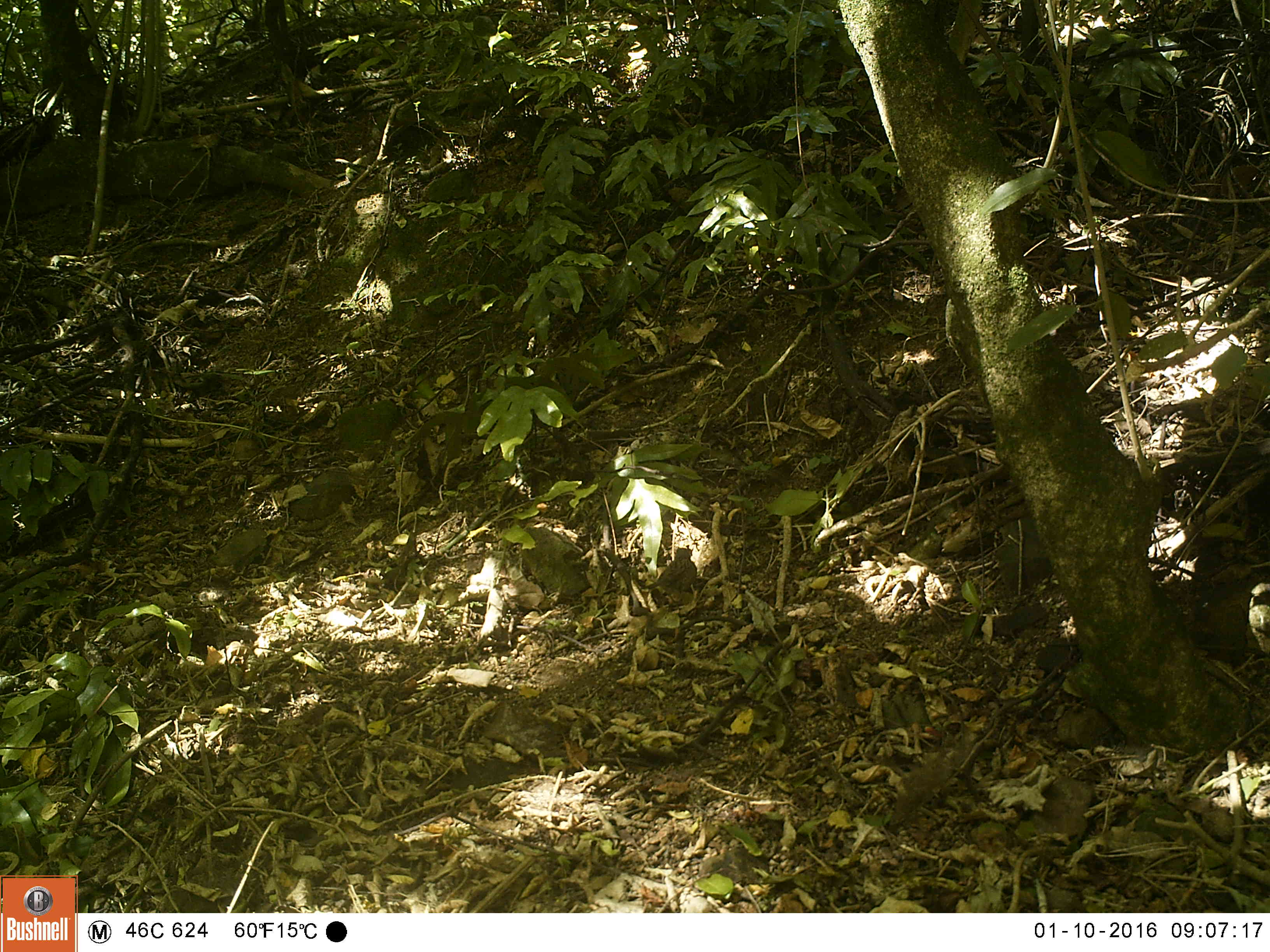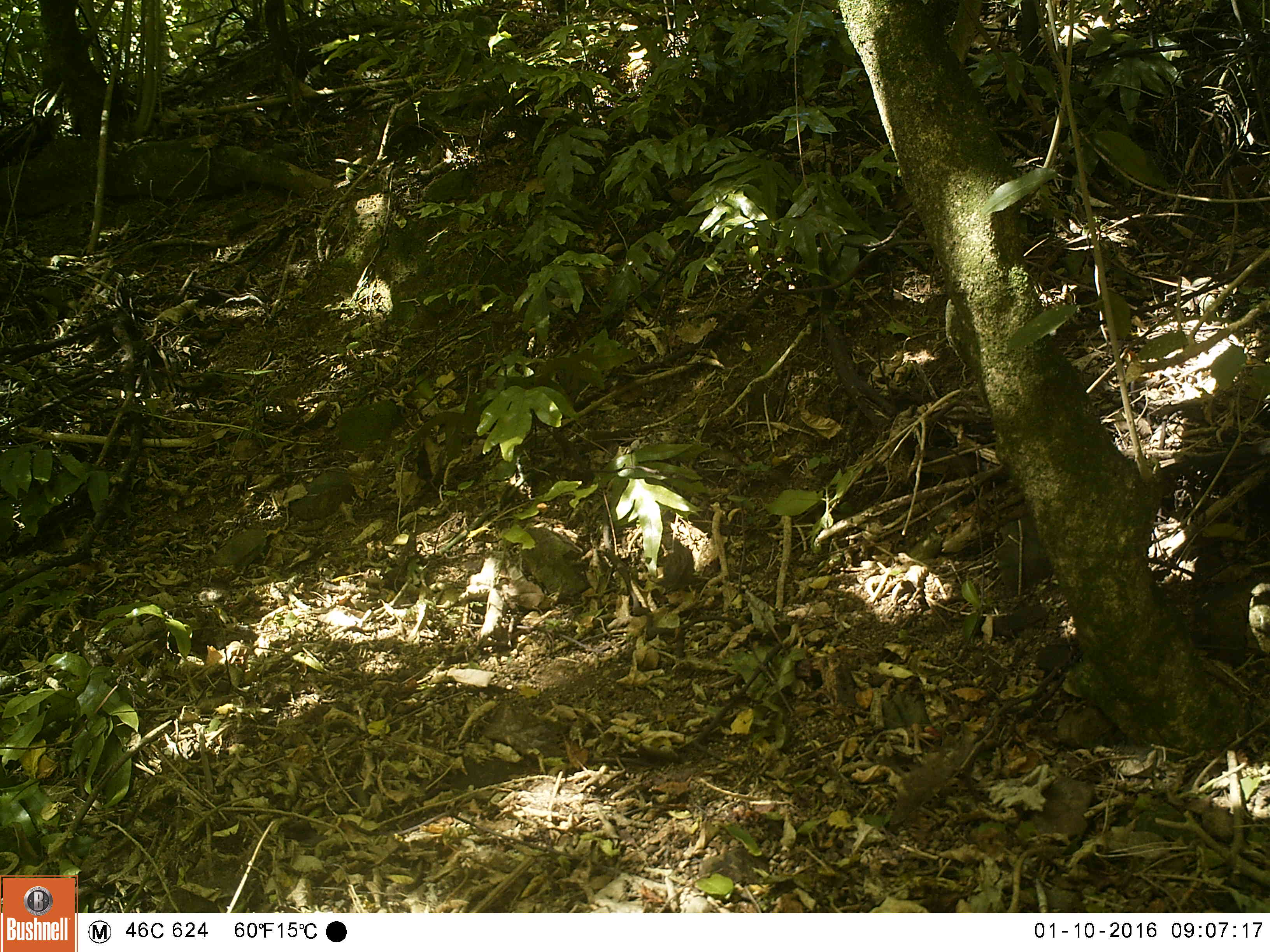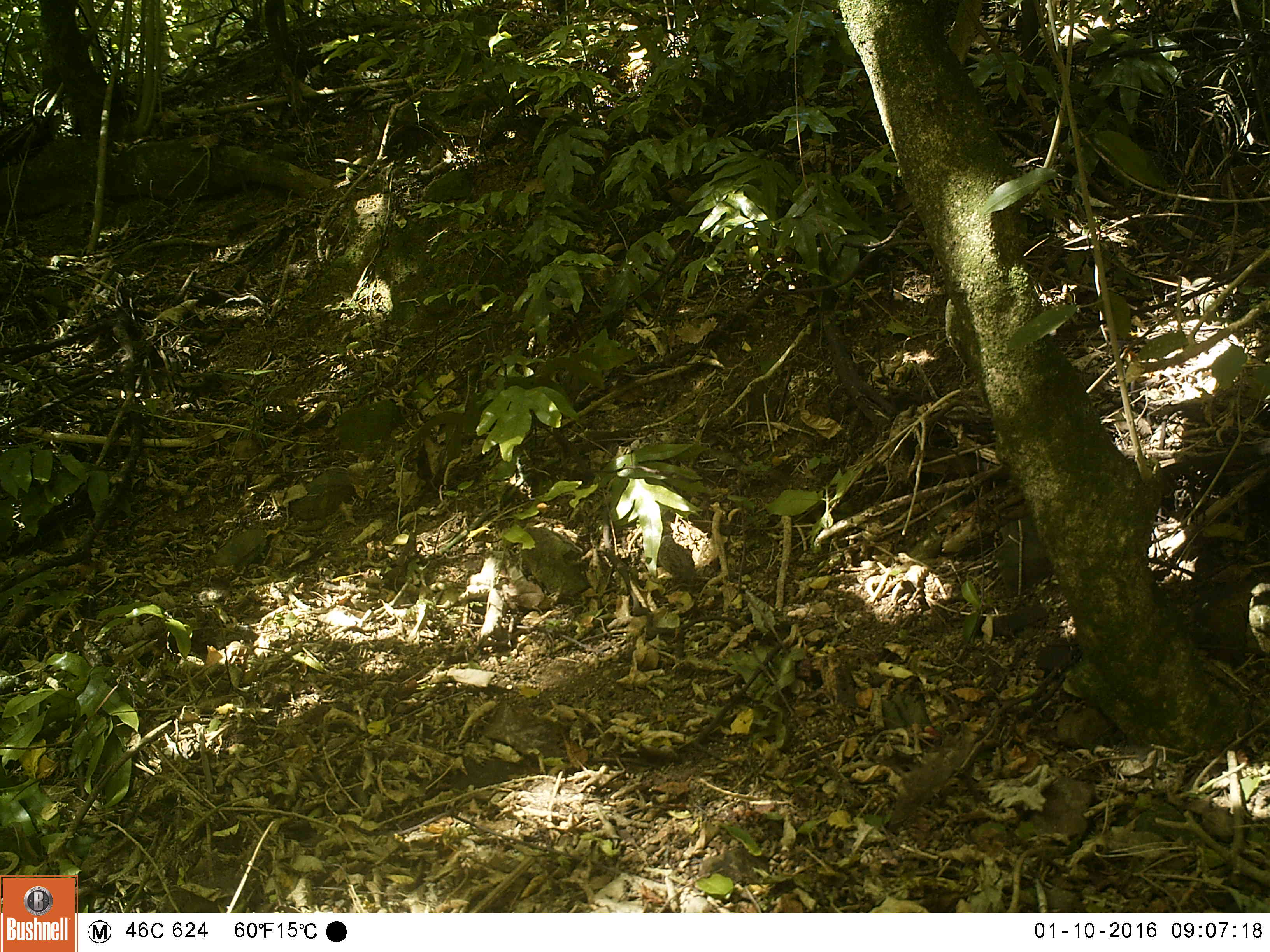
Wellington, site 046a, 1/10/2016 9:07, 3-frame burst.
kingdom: Animalia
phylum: Chordata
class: Aves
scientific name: Aves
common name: bird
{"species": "bird (Aves)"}